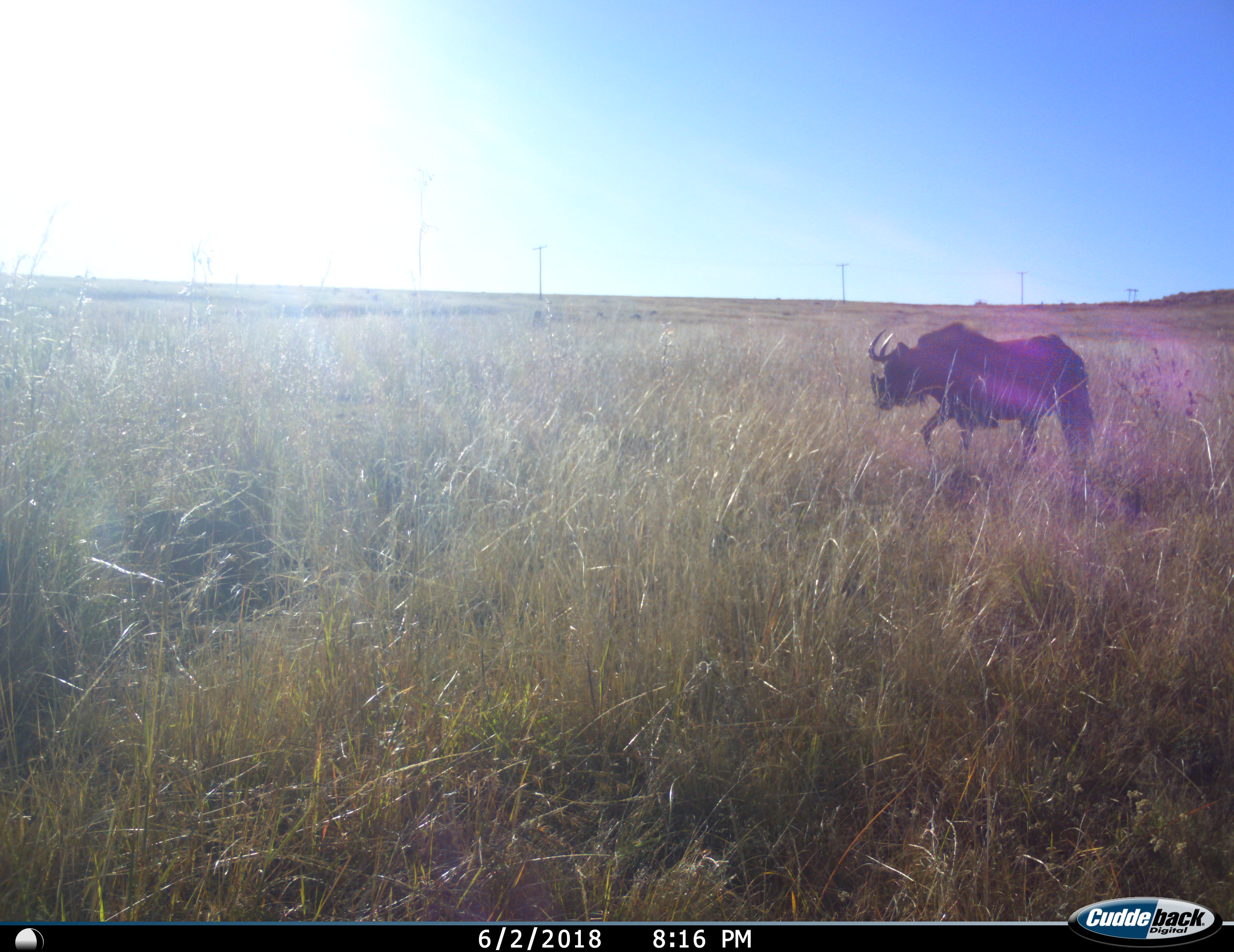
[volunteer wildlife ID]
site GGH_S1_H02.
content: unidentified animal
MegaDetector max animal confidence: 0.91